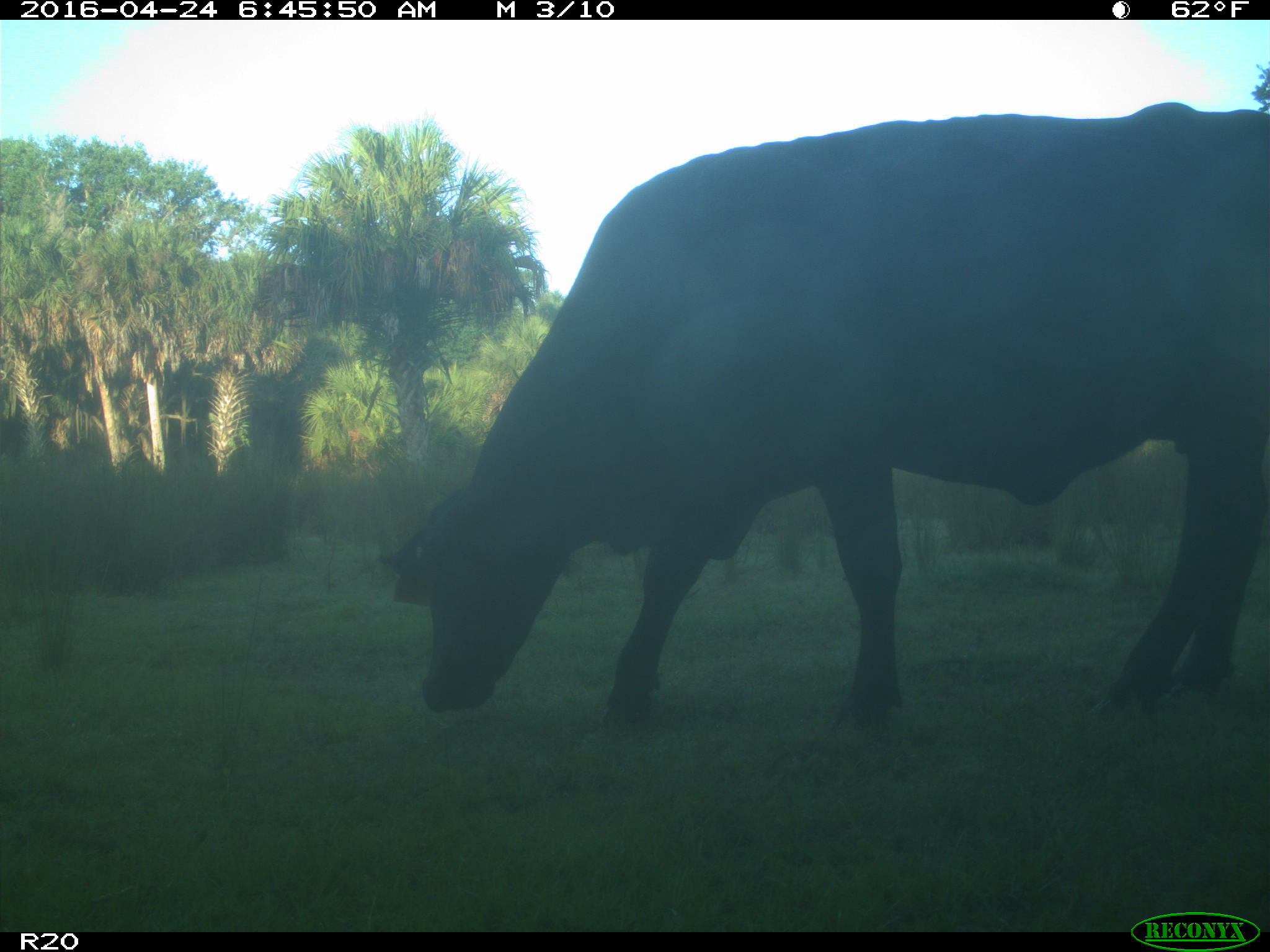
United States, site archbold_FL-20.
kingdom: Animalia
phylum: Chordata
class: Mammalia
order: Artiodactyla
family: Bovidae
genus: Bos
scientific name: Bos taurus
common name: domestic cow